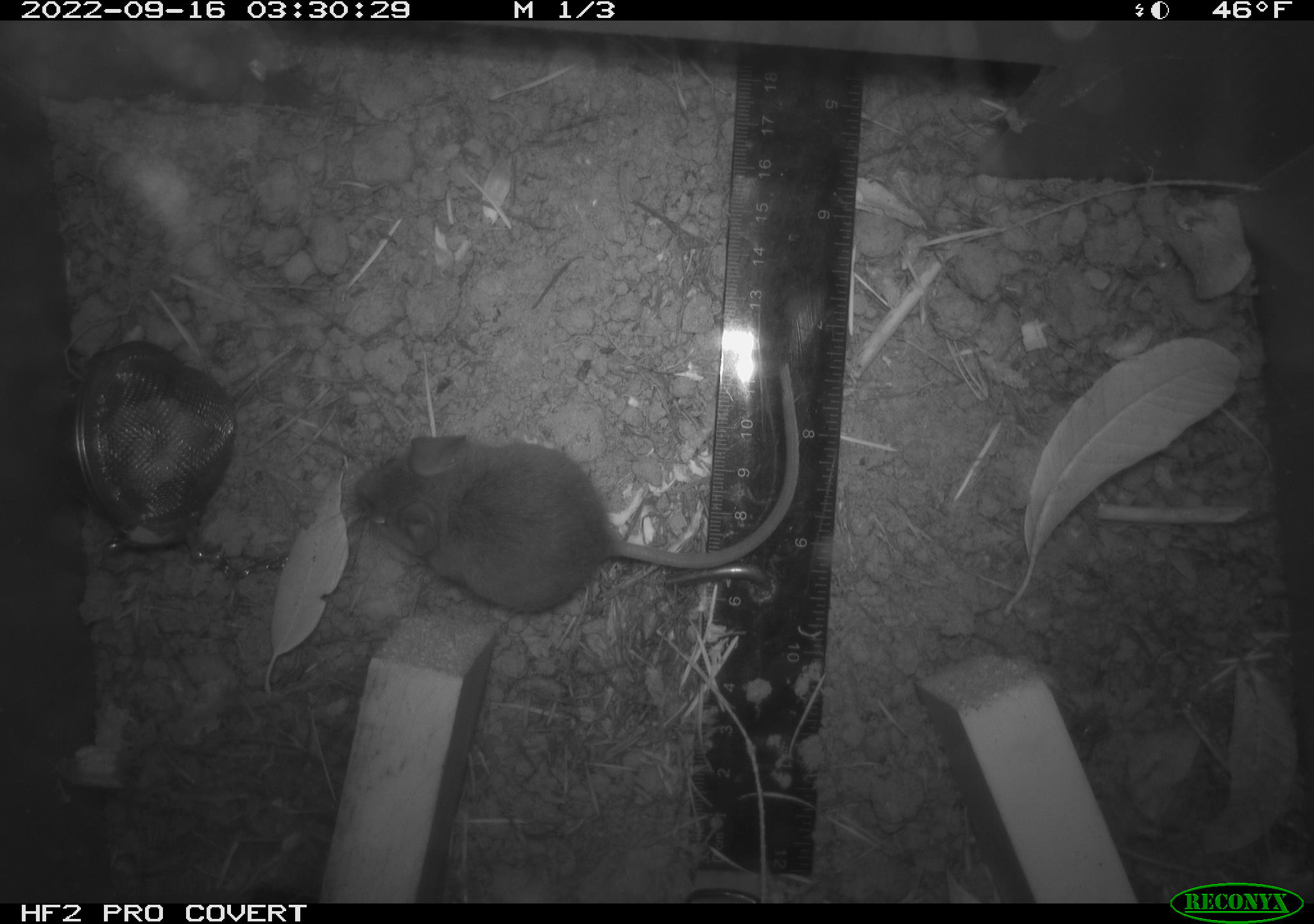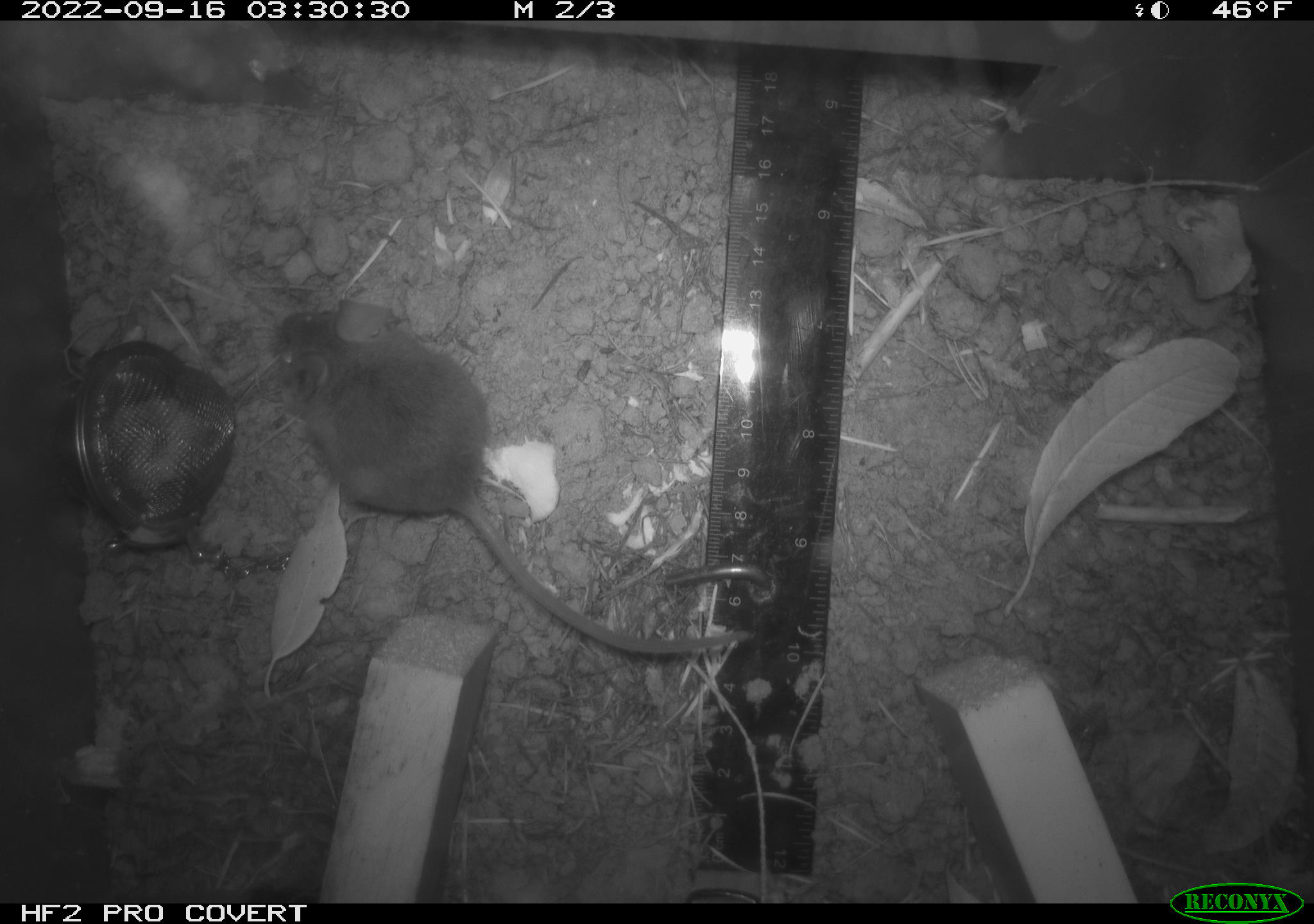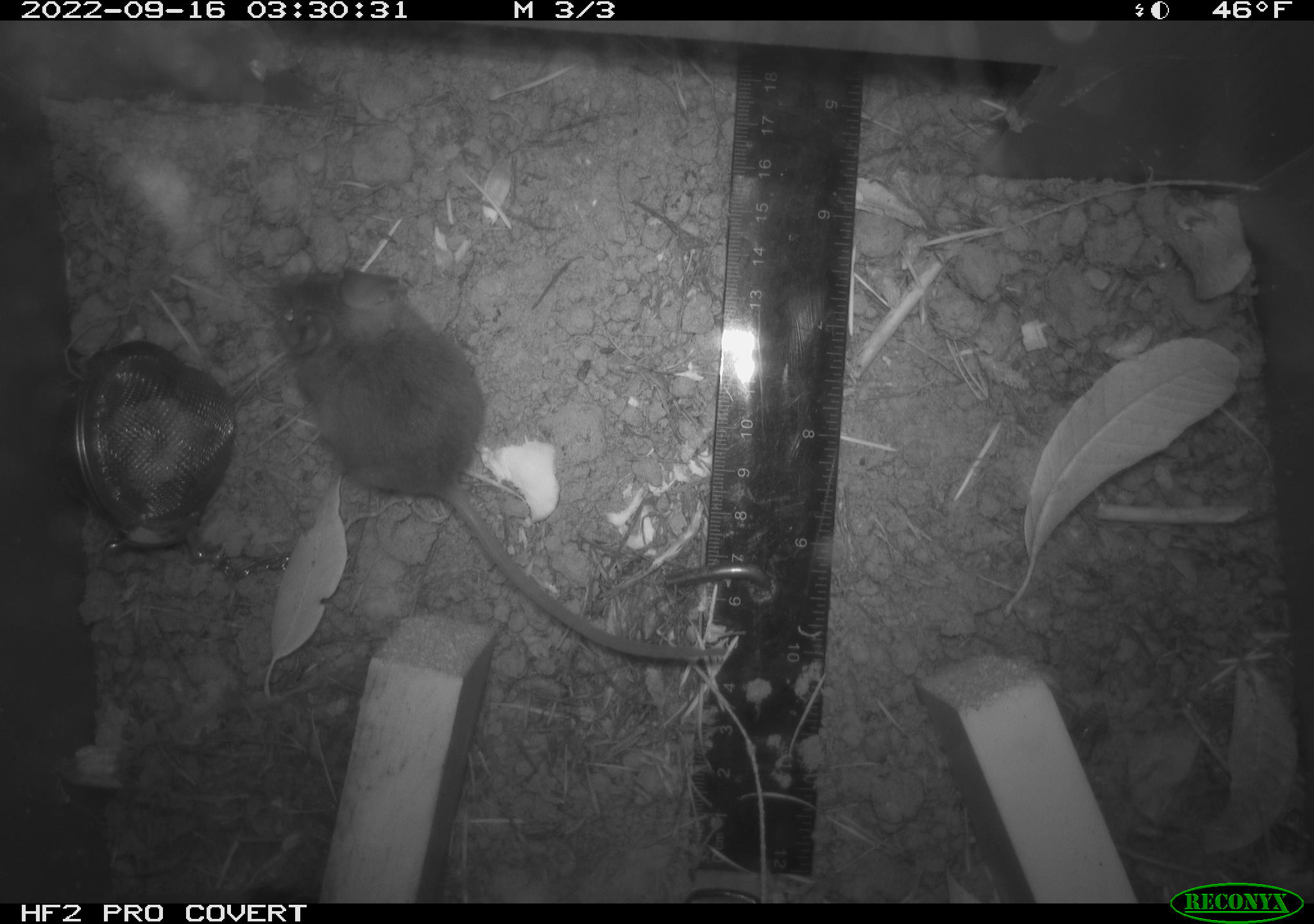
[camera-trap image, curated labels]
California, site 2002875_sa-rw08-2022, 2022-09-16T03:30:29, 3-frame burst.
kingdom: Animalia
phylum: Chordata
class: Mammalia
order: Rodentia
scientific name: Rodentia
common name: mouse species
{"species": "mouse species (Rodentia)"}